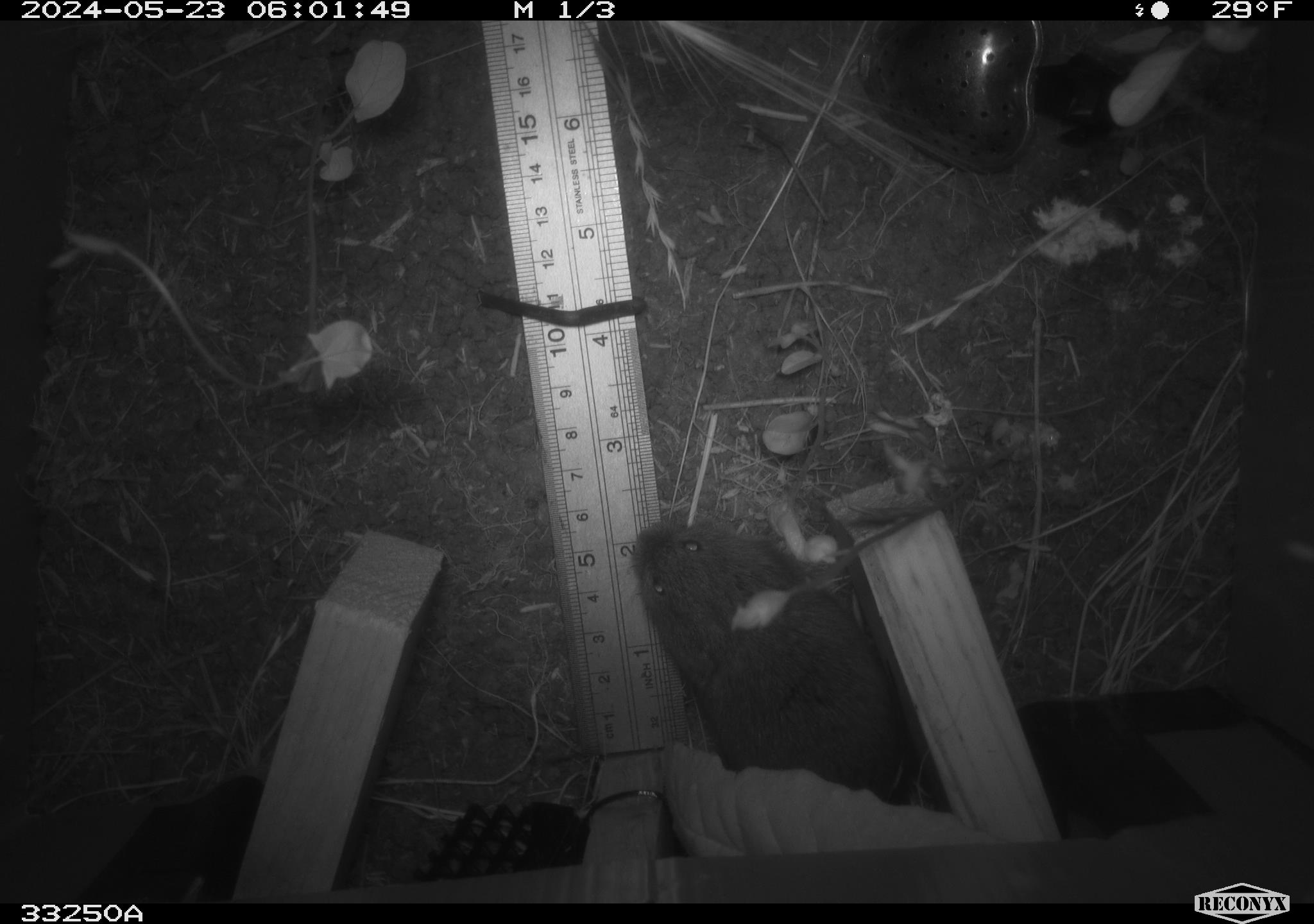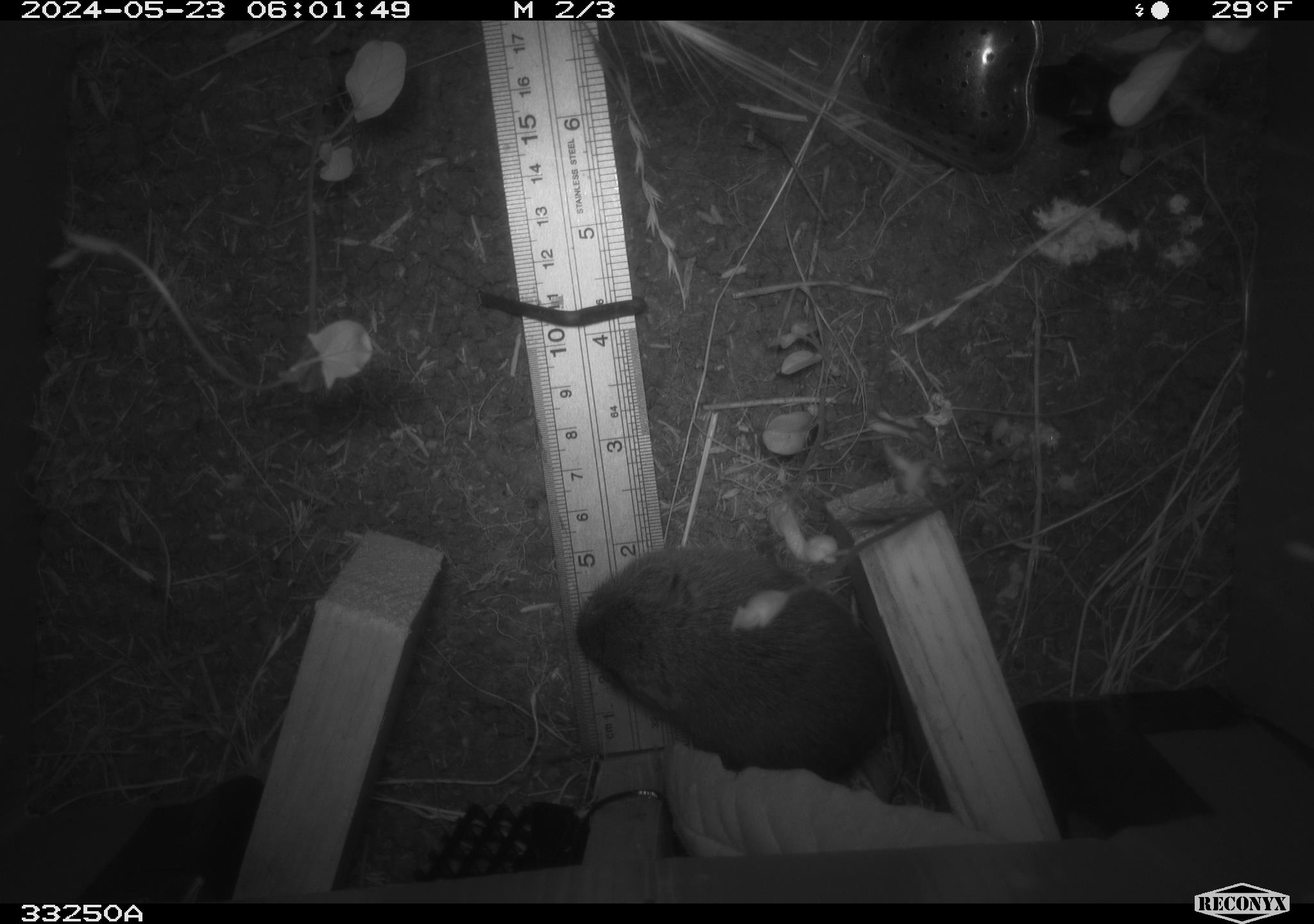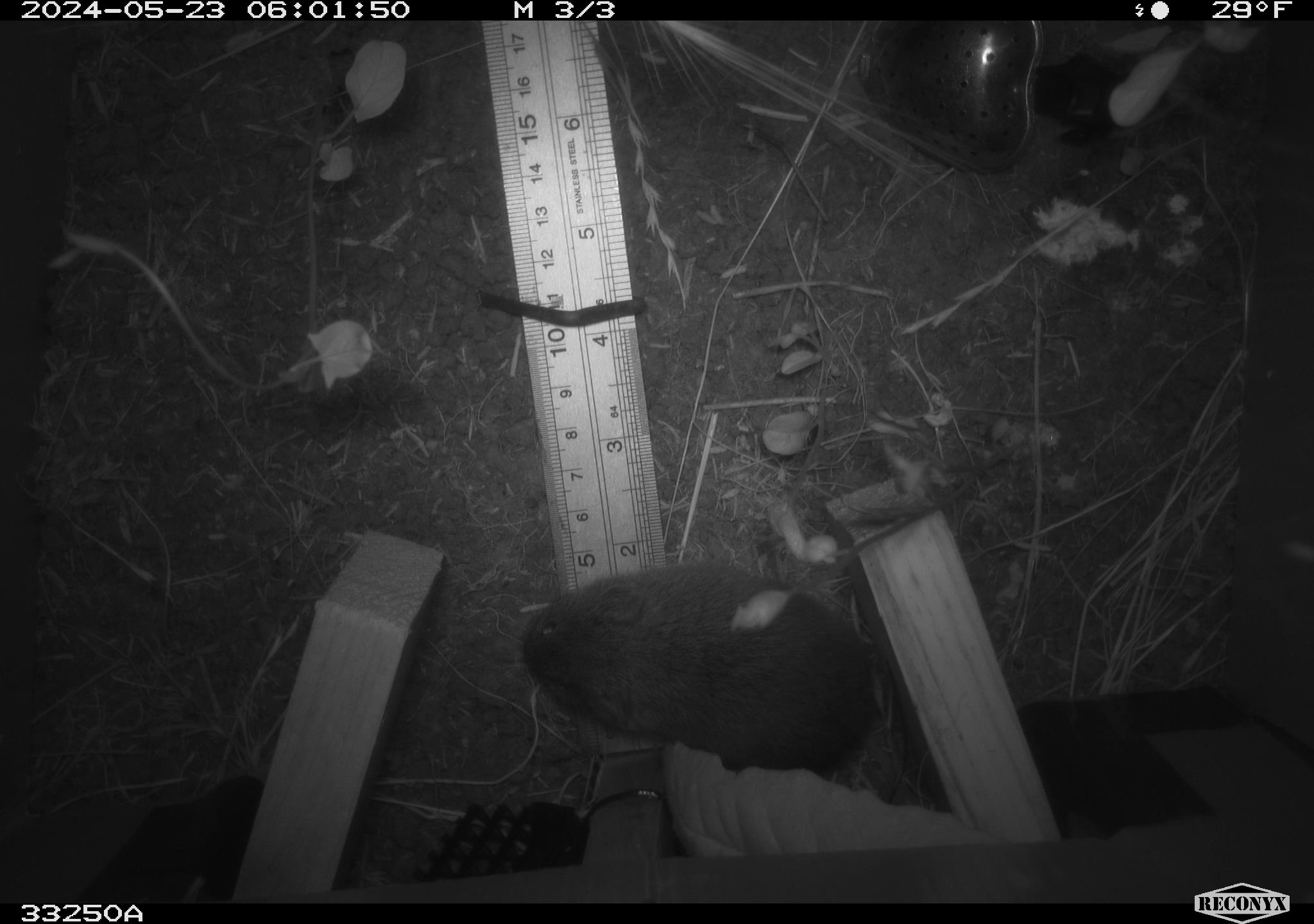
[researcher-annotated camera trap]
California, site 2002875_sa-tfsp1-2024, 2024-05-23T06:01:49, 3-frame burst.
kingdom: Animalia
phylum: Chordata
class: Mammalia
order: Rodentia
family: Cricetidae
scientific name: Arvicolinae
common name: voles, lemmings, and muskrats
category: arvicolinae subfamily